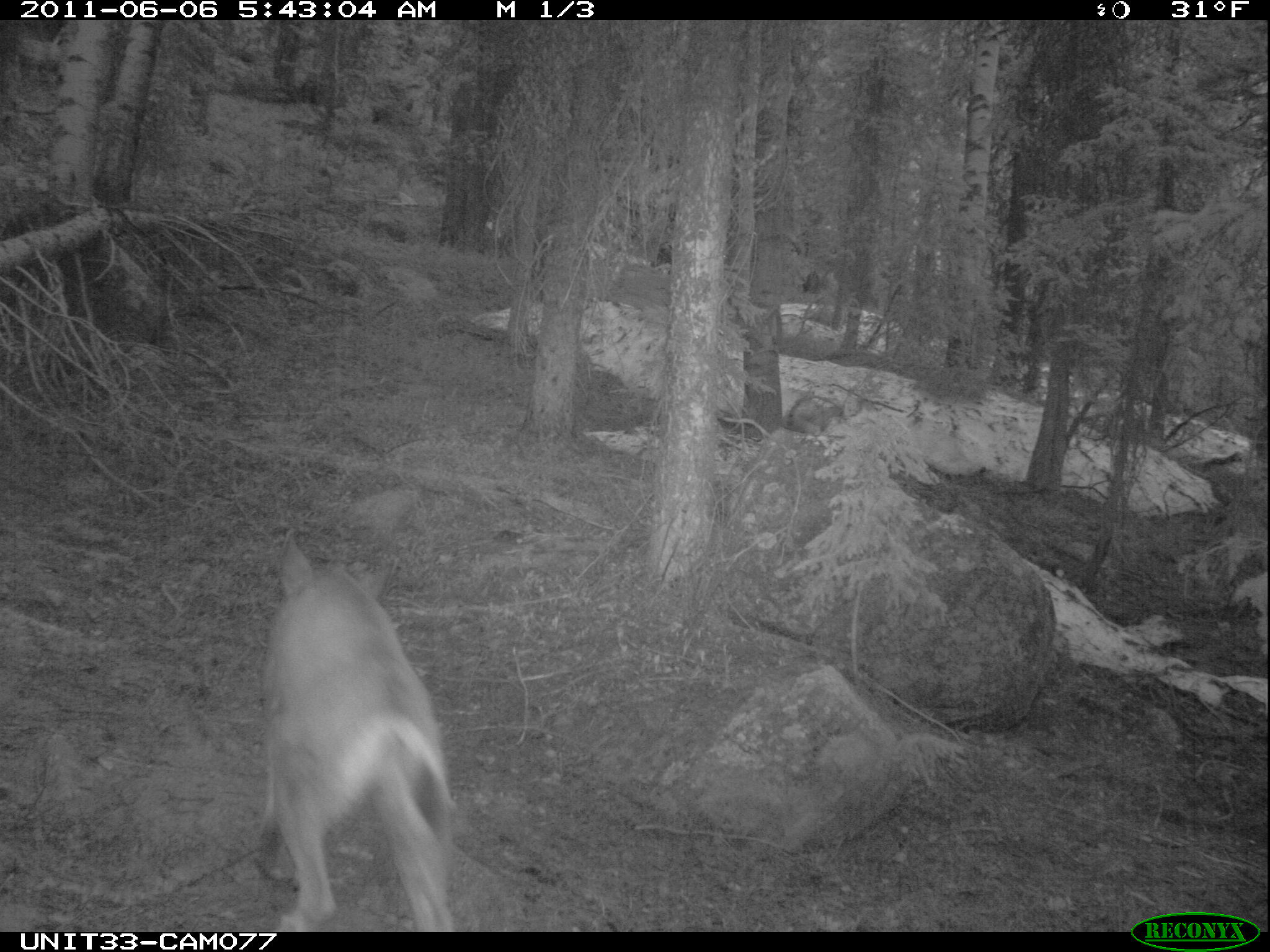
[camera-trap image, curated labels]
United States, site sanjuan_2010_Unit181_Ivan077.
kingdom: Animalia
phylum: Chordata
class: Mammalia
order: Artiodactyla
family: Cervidae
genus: Odocoileus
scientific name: Odocoileus hemionus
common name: mule deer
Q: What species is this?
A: Odocoileus hemionus (mule deer).